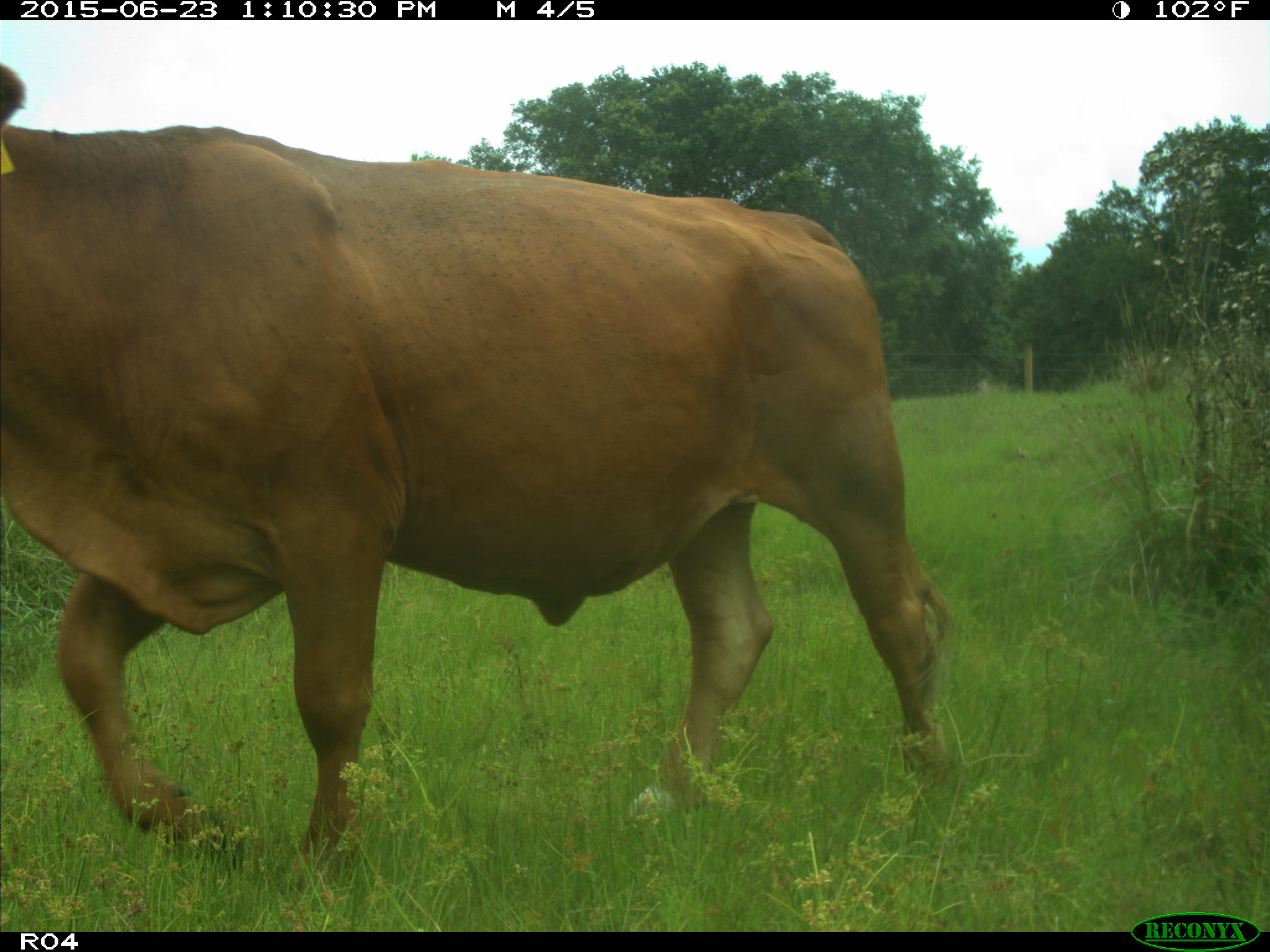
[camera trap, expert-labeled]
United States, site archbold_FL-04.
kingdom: Animalia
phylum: Chordata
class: Mammalia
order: Artiodactyla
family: Bovidae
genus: Bos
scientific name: Bos taurus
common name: domestic cow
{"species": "Bos taurus (domestic cow)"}